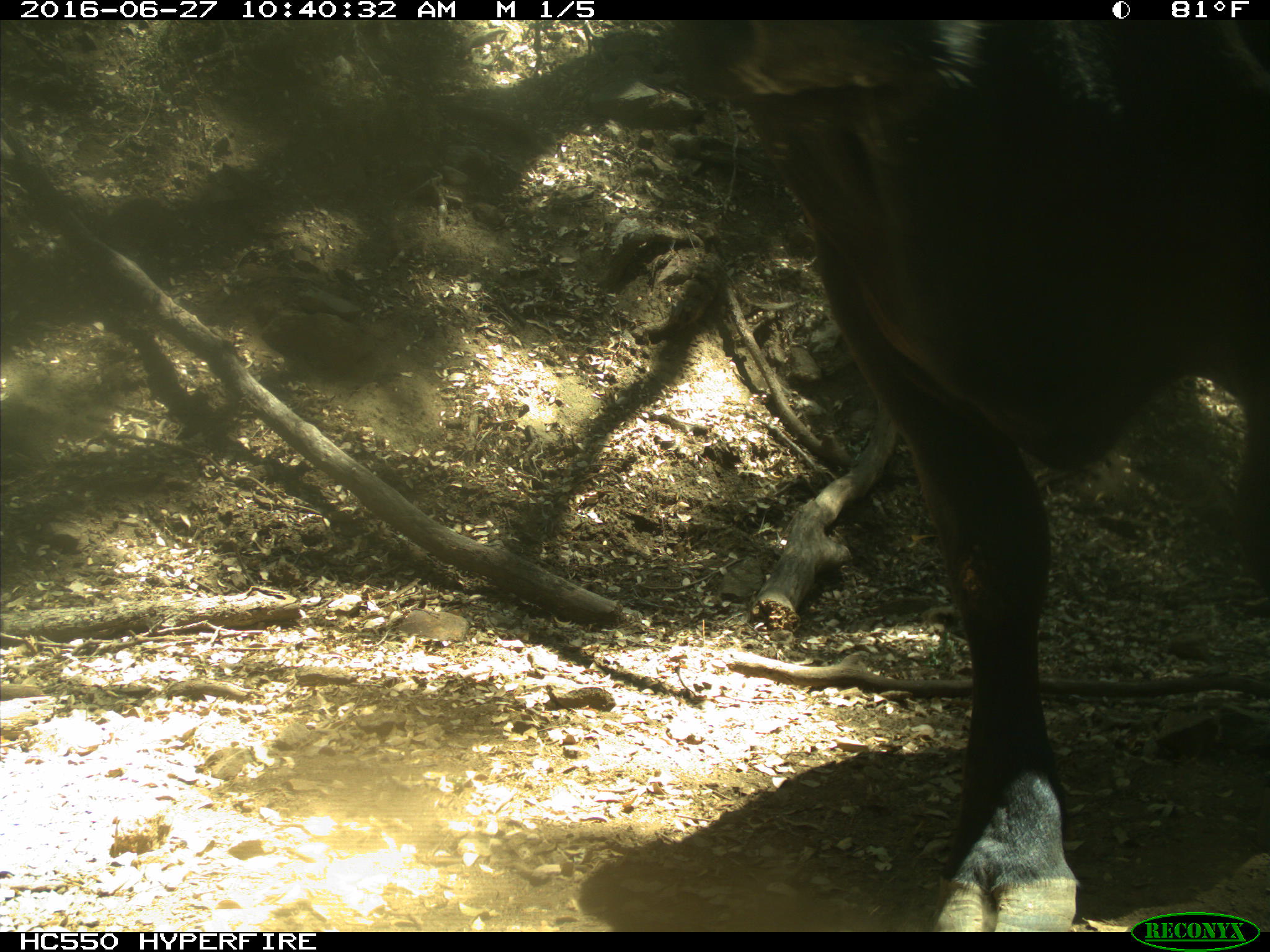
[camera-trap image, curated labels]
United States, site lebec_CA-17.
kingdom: Animalia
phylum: Chordata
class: Mammalia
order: Artiodactyla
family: Bovidae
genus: Bos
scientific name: Bos taurus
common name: domestic cow